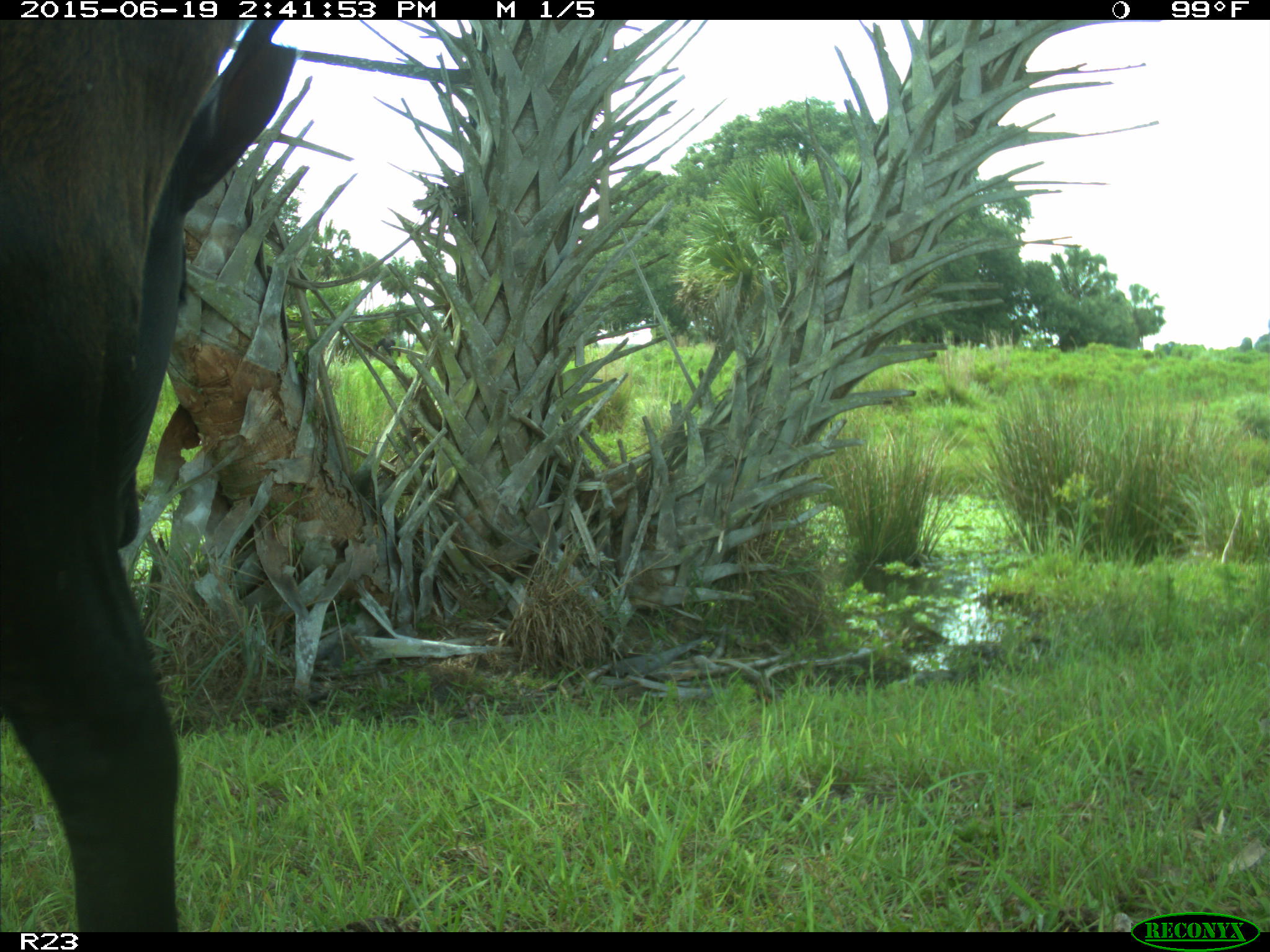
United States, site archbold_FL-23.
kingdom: Animalia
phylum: Chordata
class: Mammalia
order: Artiodactyla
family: Bovidae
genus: Bos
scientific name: Bos taurus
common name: domestic cow